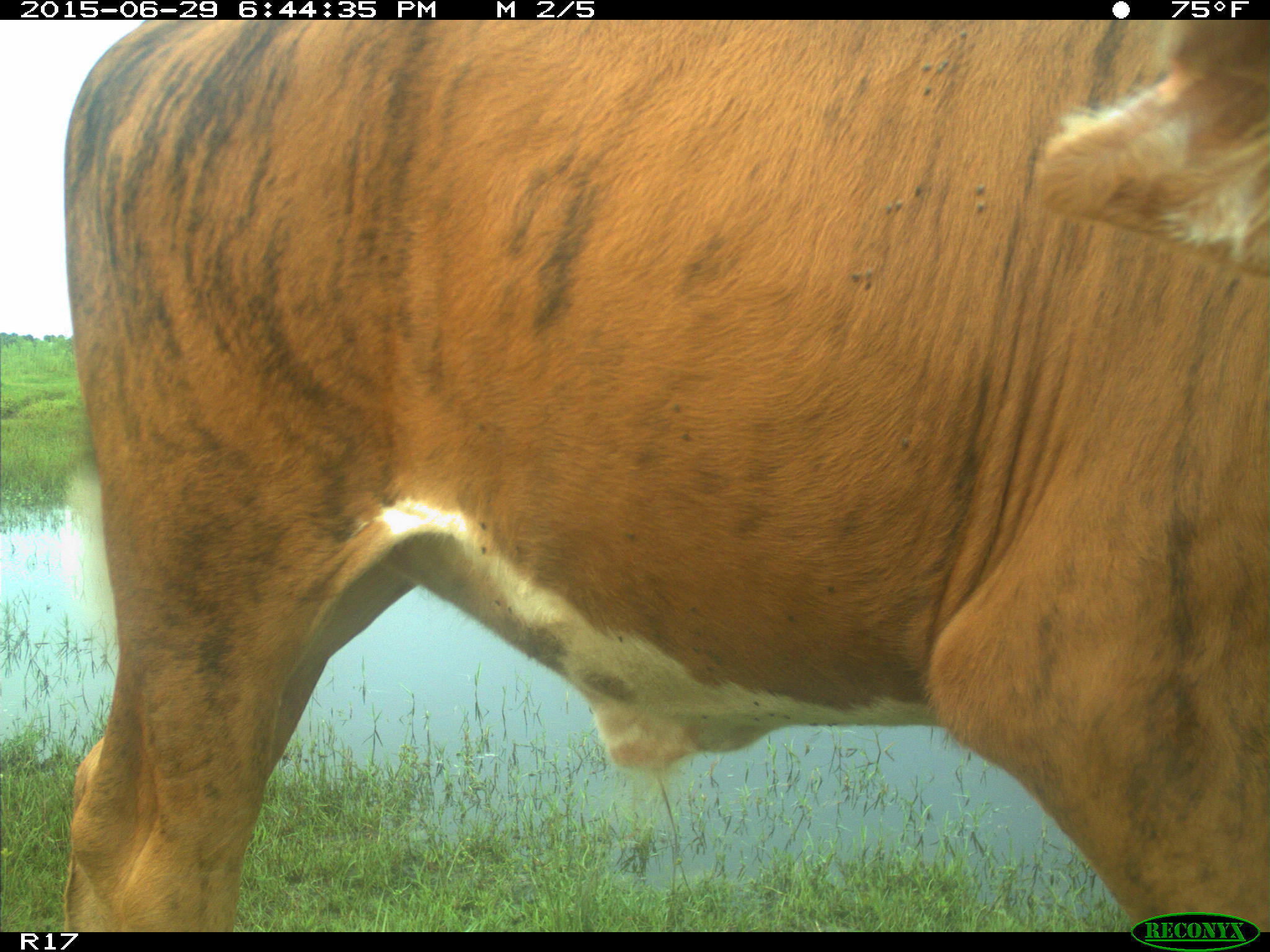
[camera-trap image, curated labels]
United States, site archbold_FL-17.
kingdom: Animalia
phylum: Chordata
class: Mammalia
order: Artiodactyla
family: Bovidae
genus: Bos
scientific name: Bos taurus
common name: domestic cow